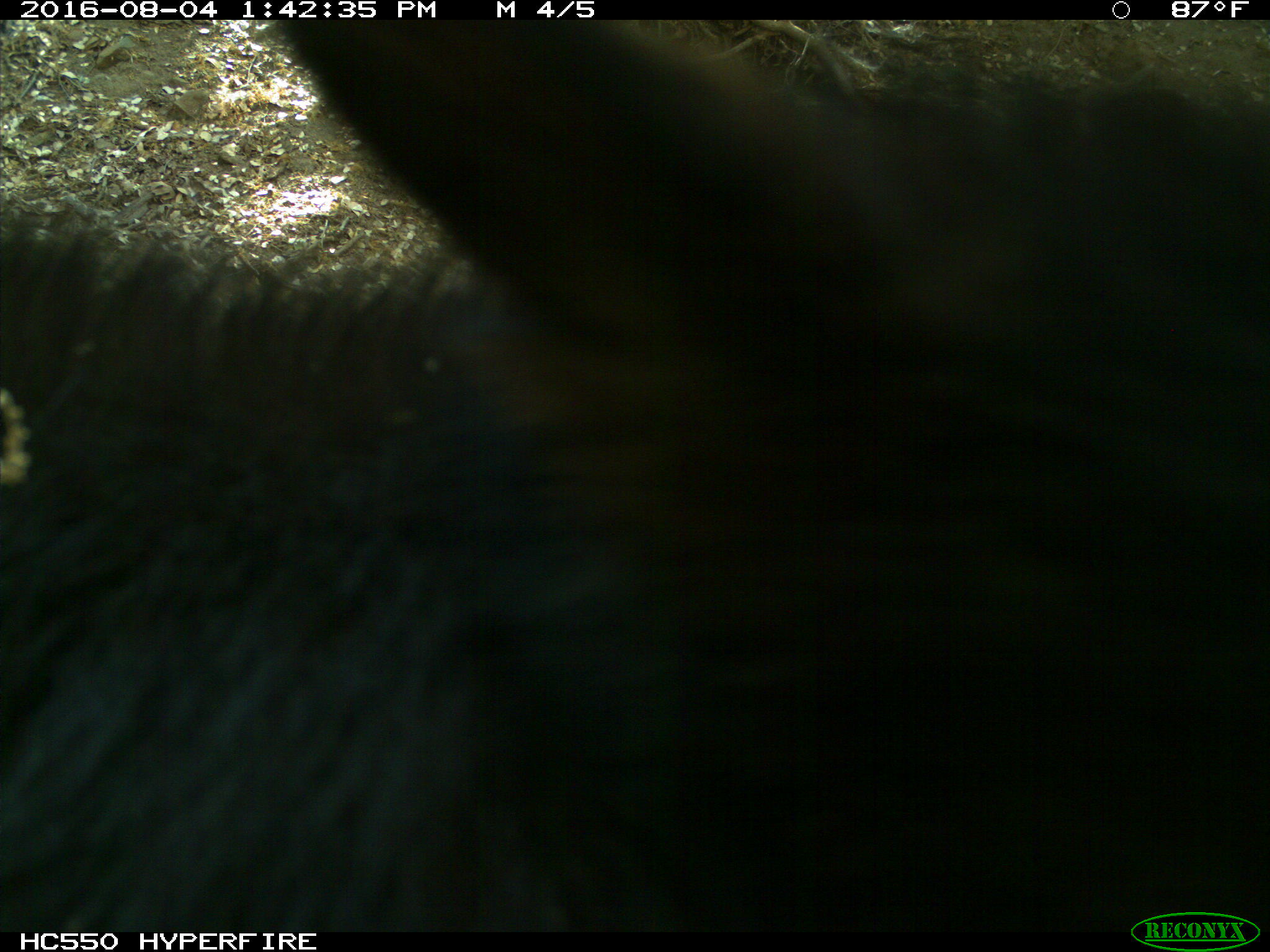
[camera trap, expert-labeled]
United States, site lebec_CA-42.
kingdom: Animalia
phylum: Chordata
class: Mammalia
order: Carnivora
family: Ursidae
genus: Ursus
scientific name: Ursus americanus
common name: american black bear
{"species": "Ursus americanus (american black bear)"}